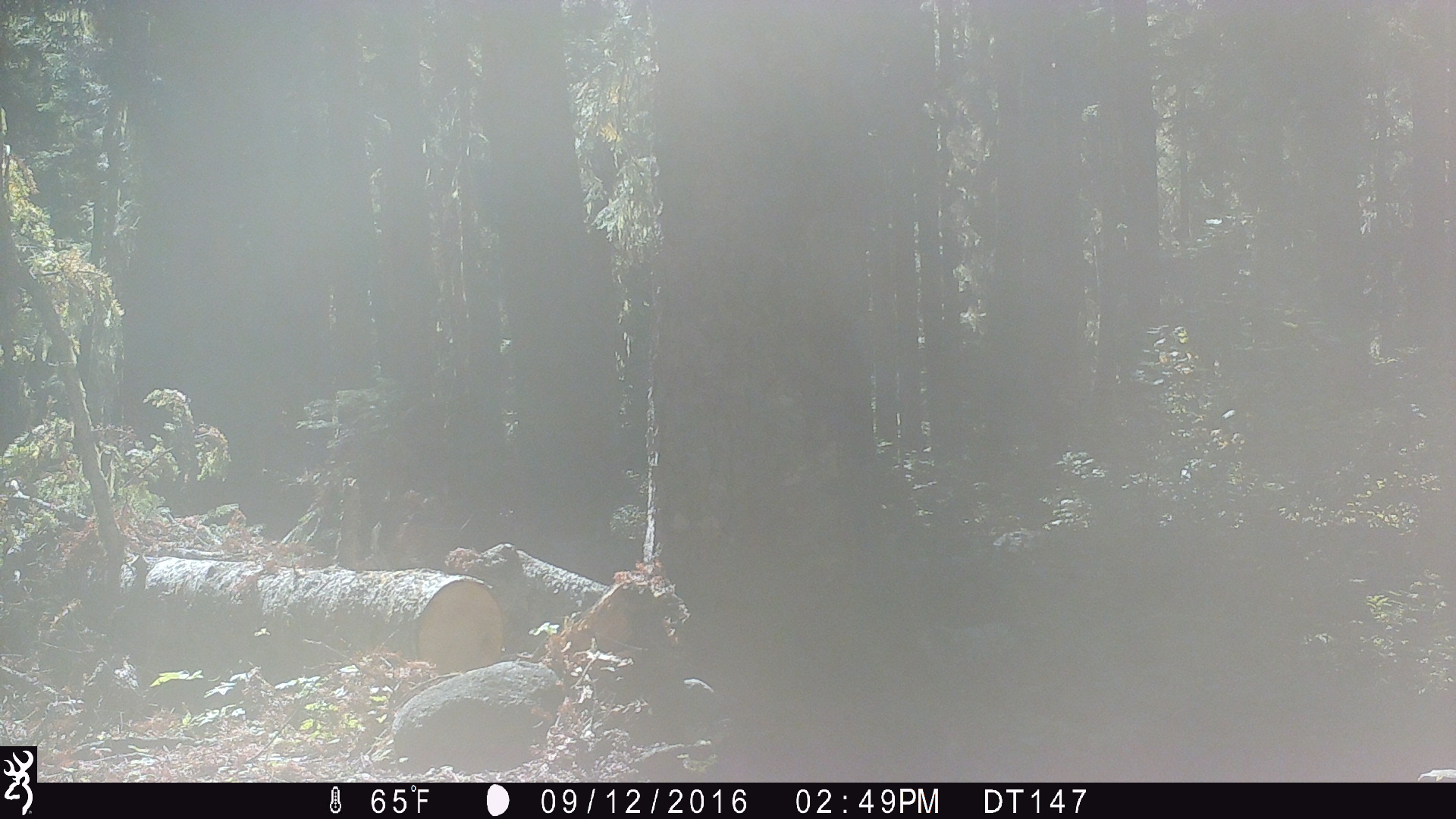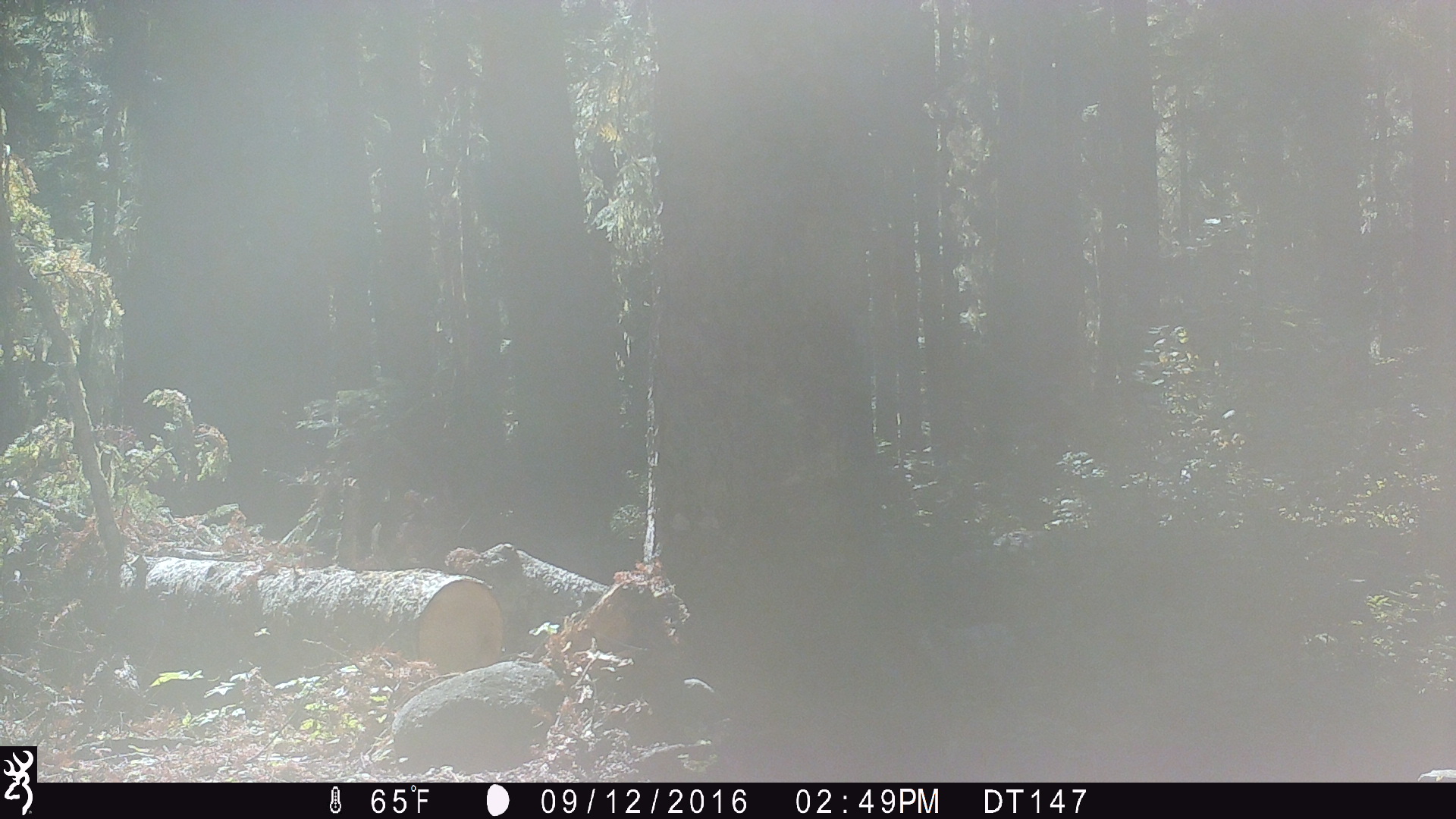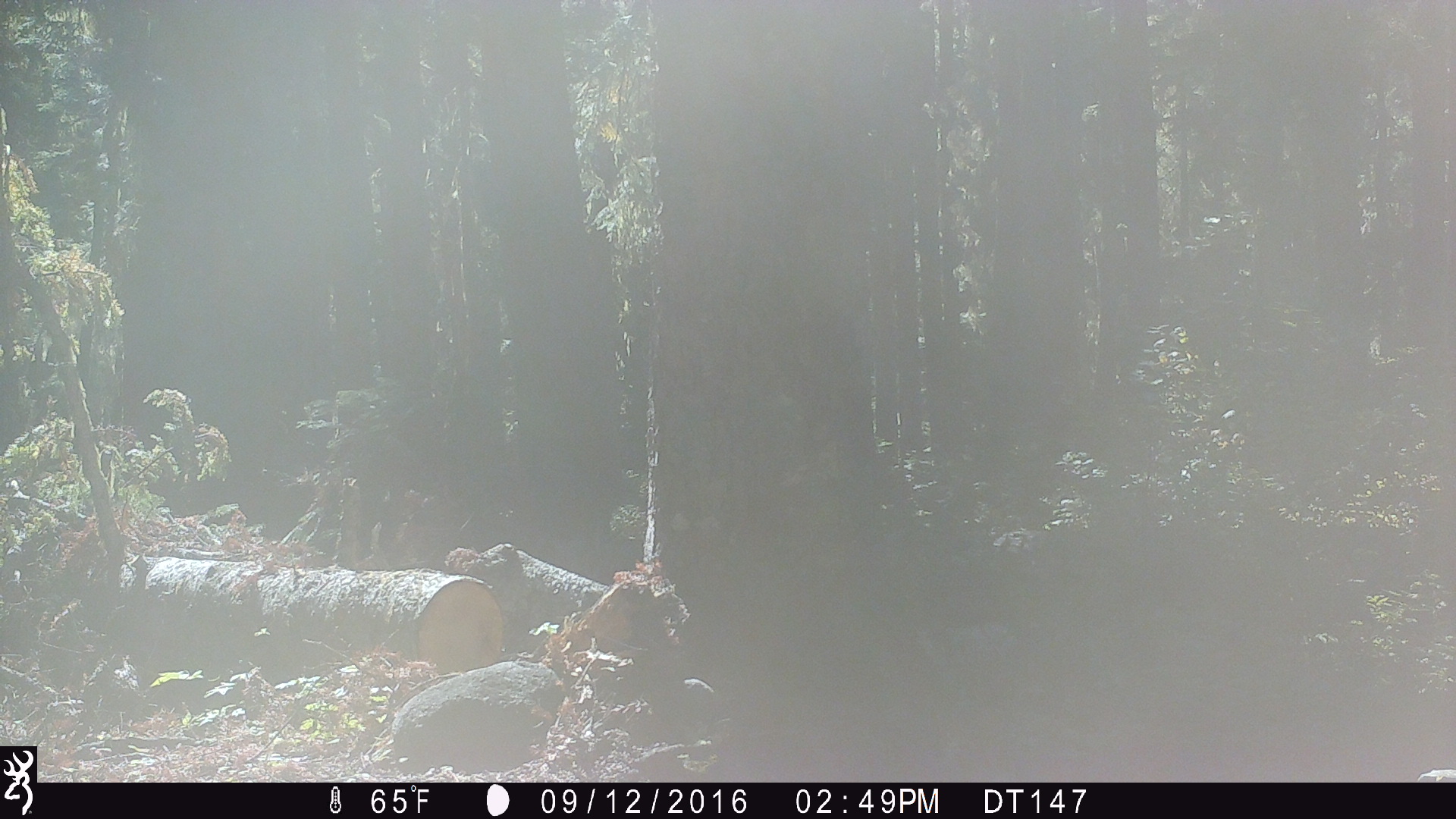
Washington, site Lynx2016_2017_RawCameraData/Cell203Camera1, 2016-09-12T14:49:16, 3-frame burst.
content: unidentified animal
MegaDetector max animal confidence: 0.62